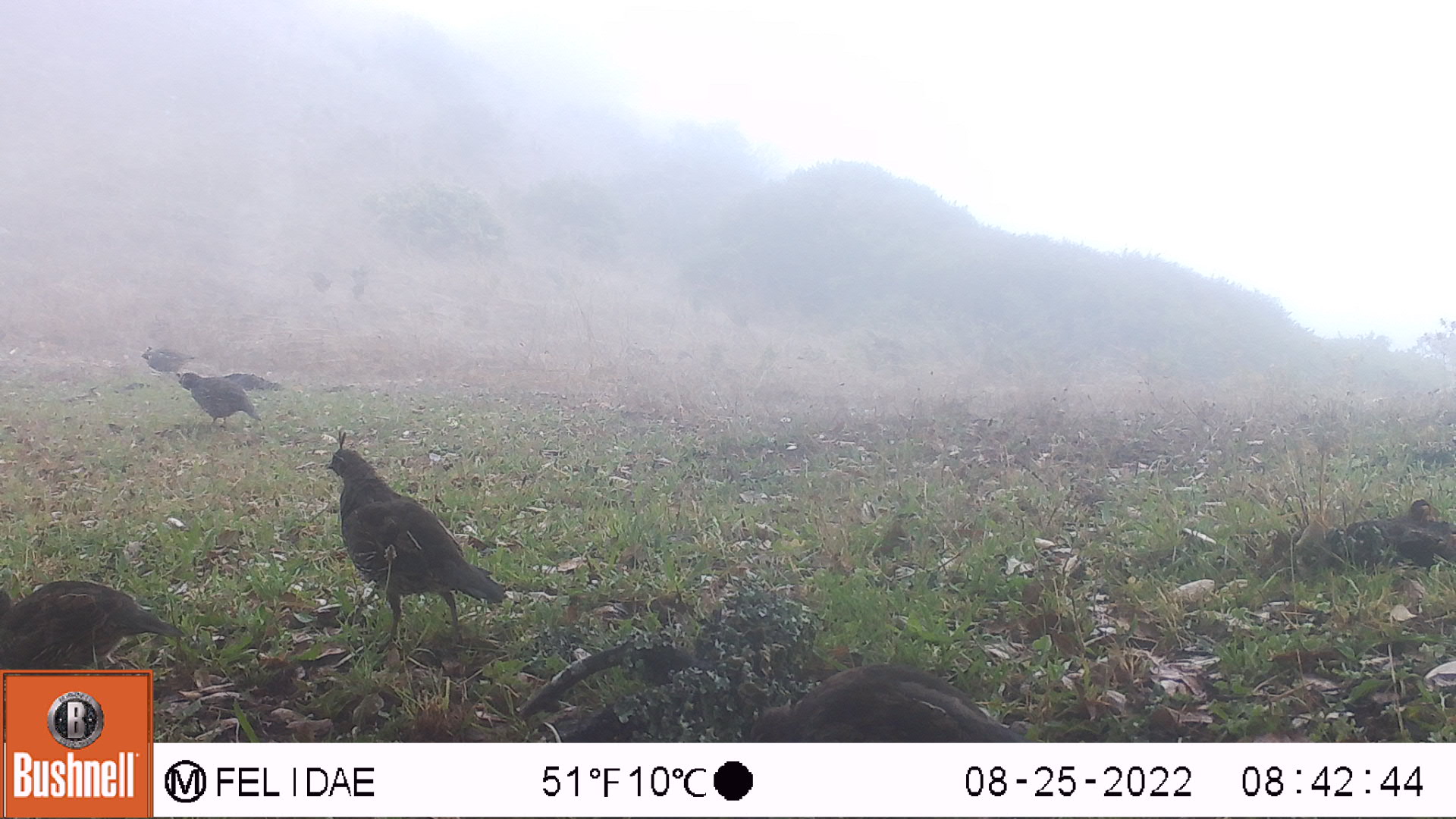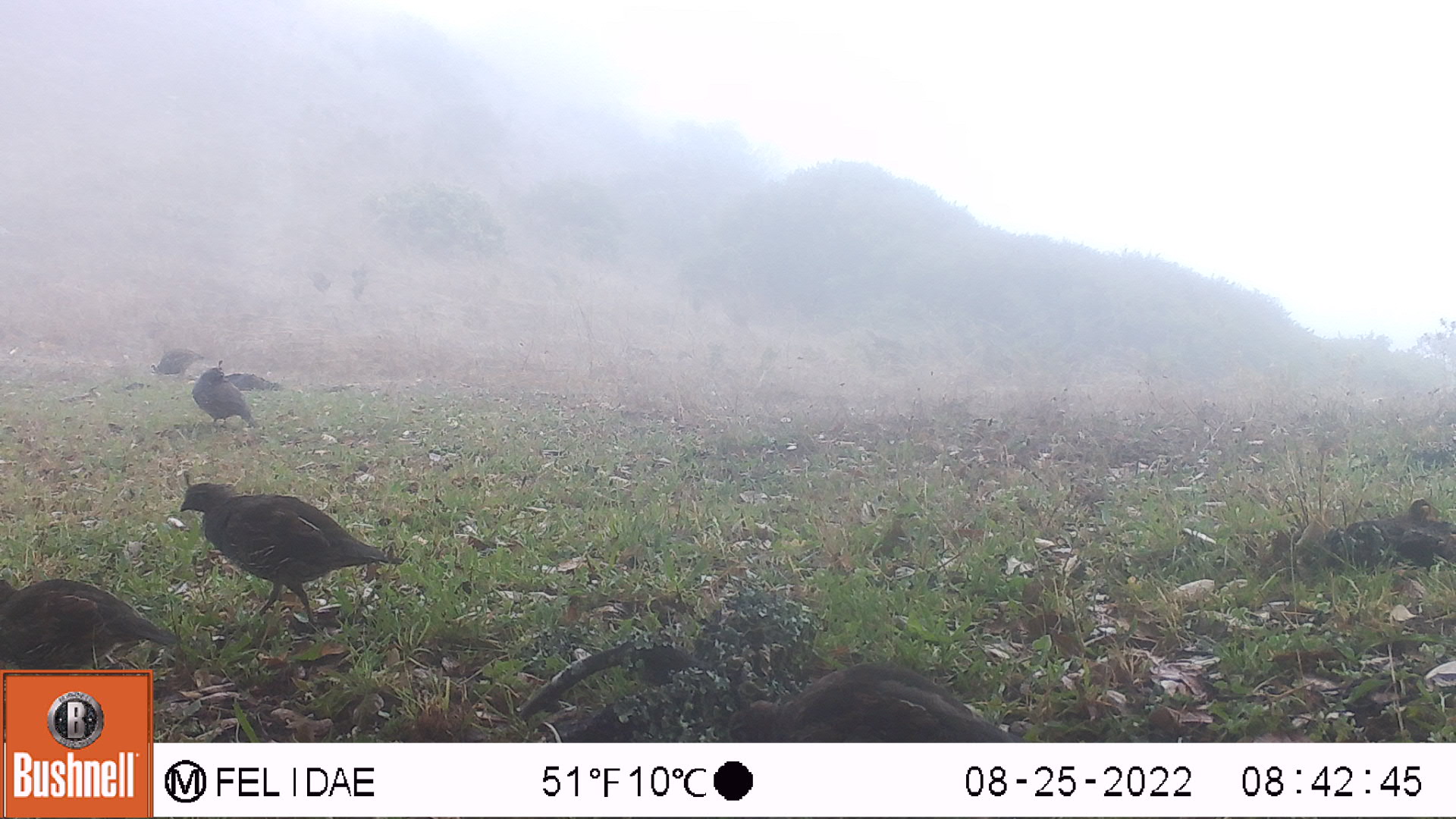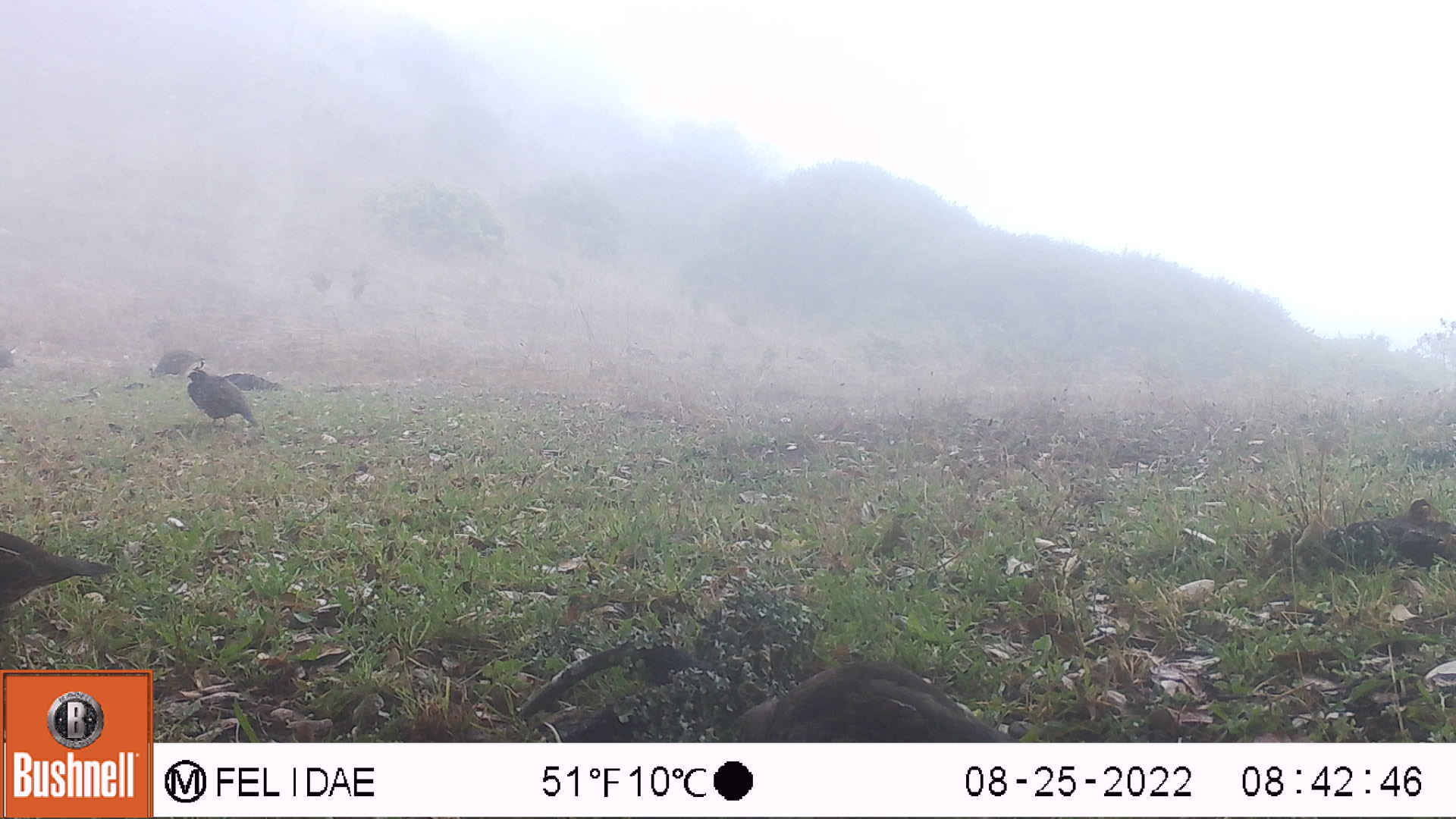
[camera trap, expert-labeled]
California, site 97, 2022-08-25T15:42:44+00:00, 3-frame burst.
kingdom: Animalia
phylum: Chordata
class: Aves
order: Galliformes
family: Odontophoridae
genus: Callipepla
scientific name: Callipepla californica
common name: california quail